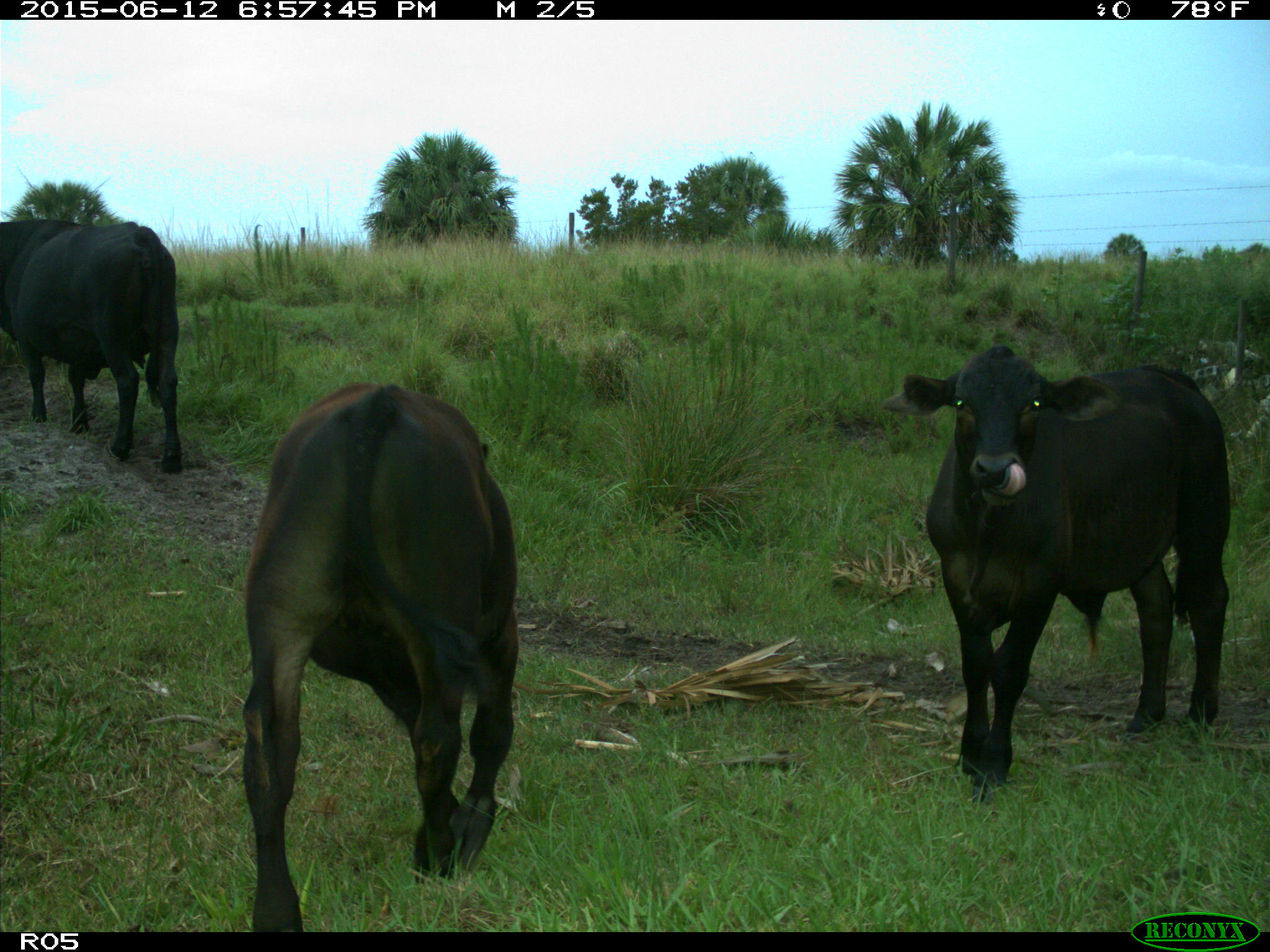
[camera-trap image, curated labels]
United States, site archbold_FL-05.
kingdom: Animalia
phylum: Chordata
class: Mammalia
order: Artiodactyla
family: Bovidae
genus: Bos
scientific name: Bos taurus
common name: domestic cow